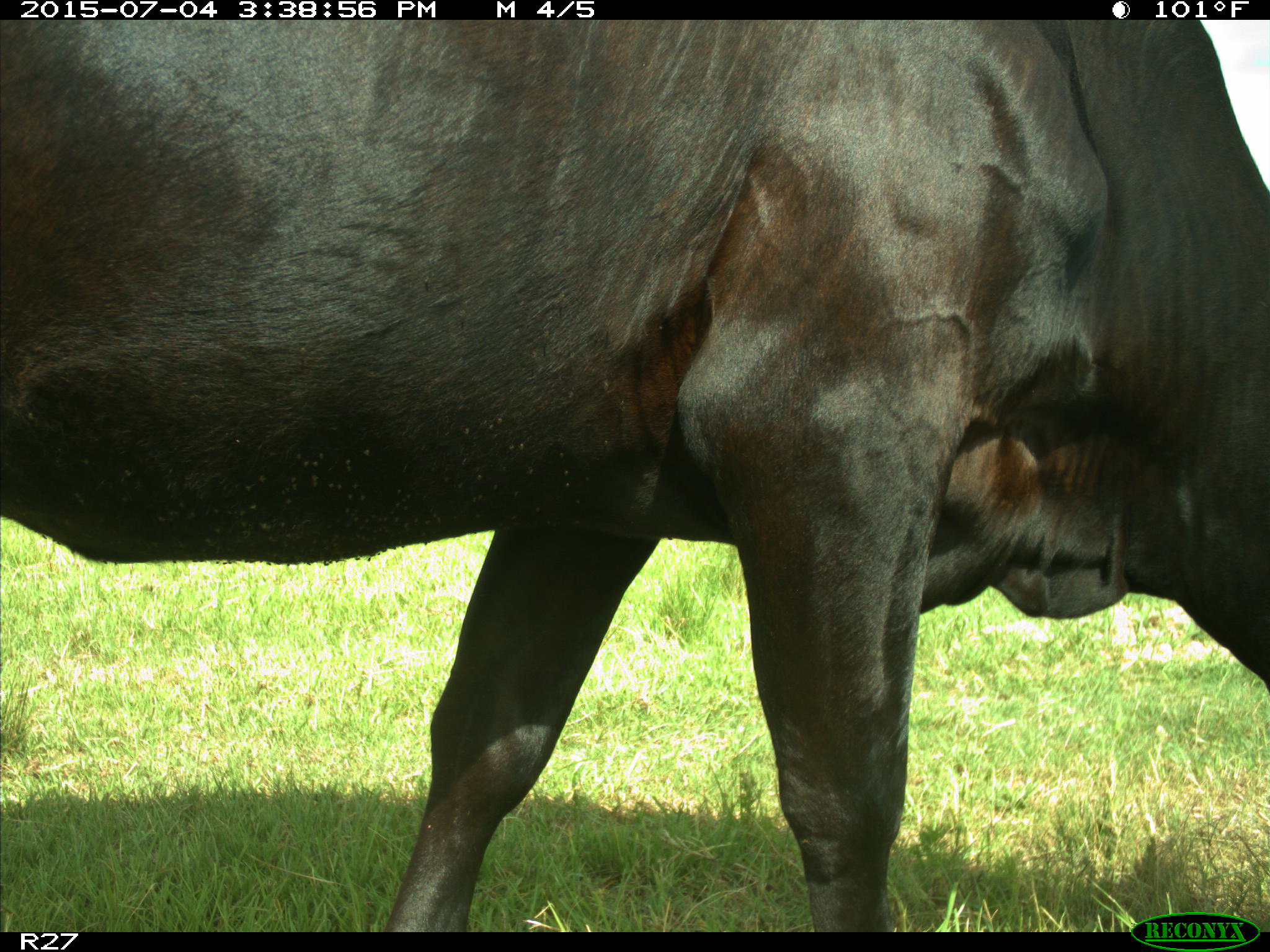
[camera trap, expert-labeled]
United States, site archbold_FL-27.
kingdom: Animalia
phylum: Chordata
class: Mammalia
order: Artiodactyla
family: Bovidae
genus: Bos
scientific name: Bos taurus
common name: domestic cow